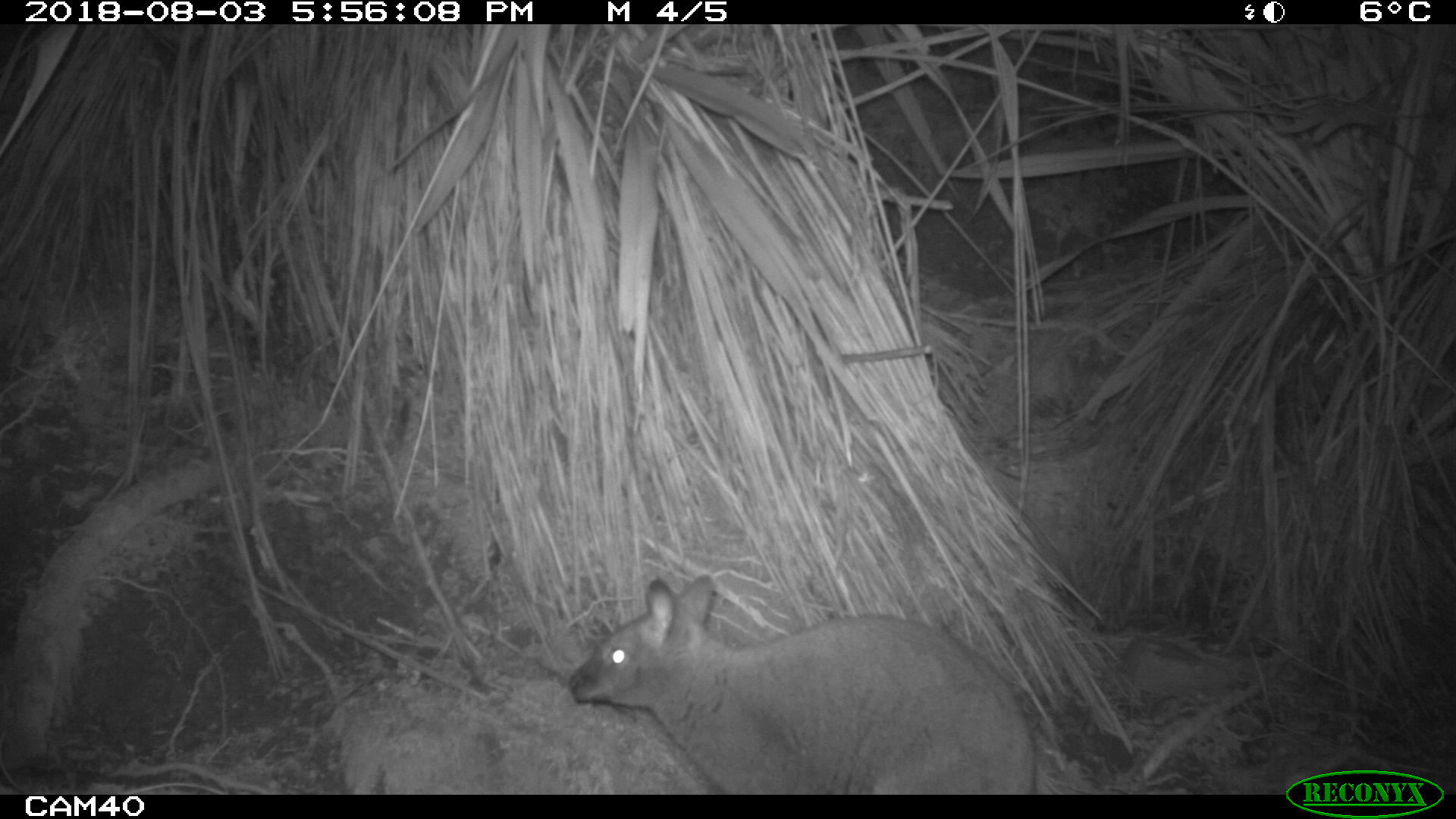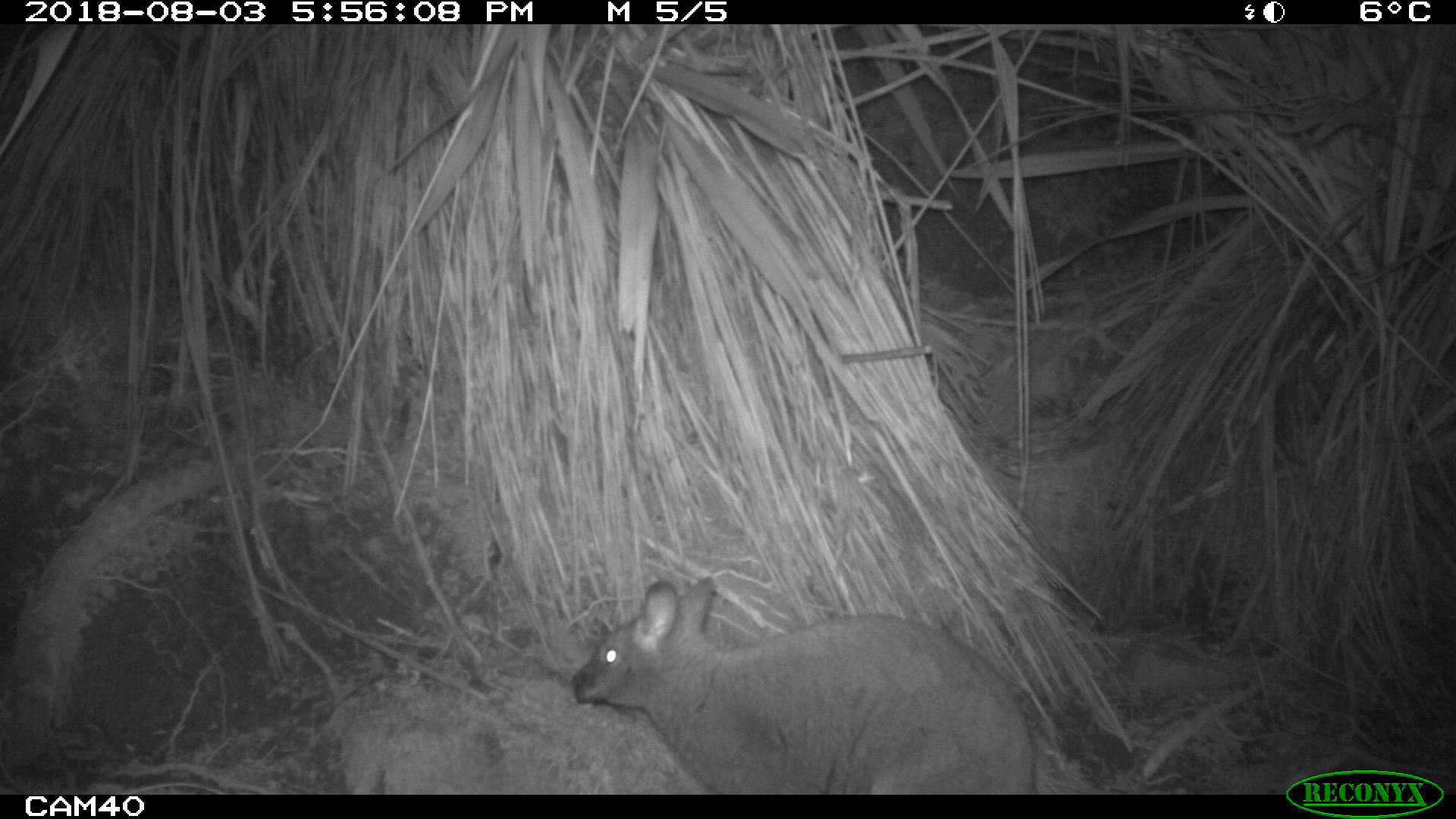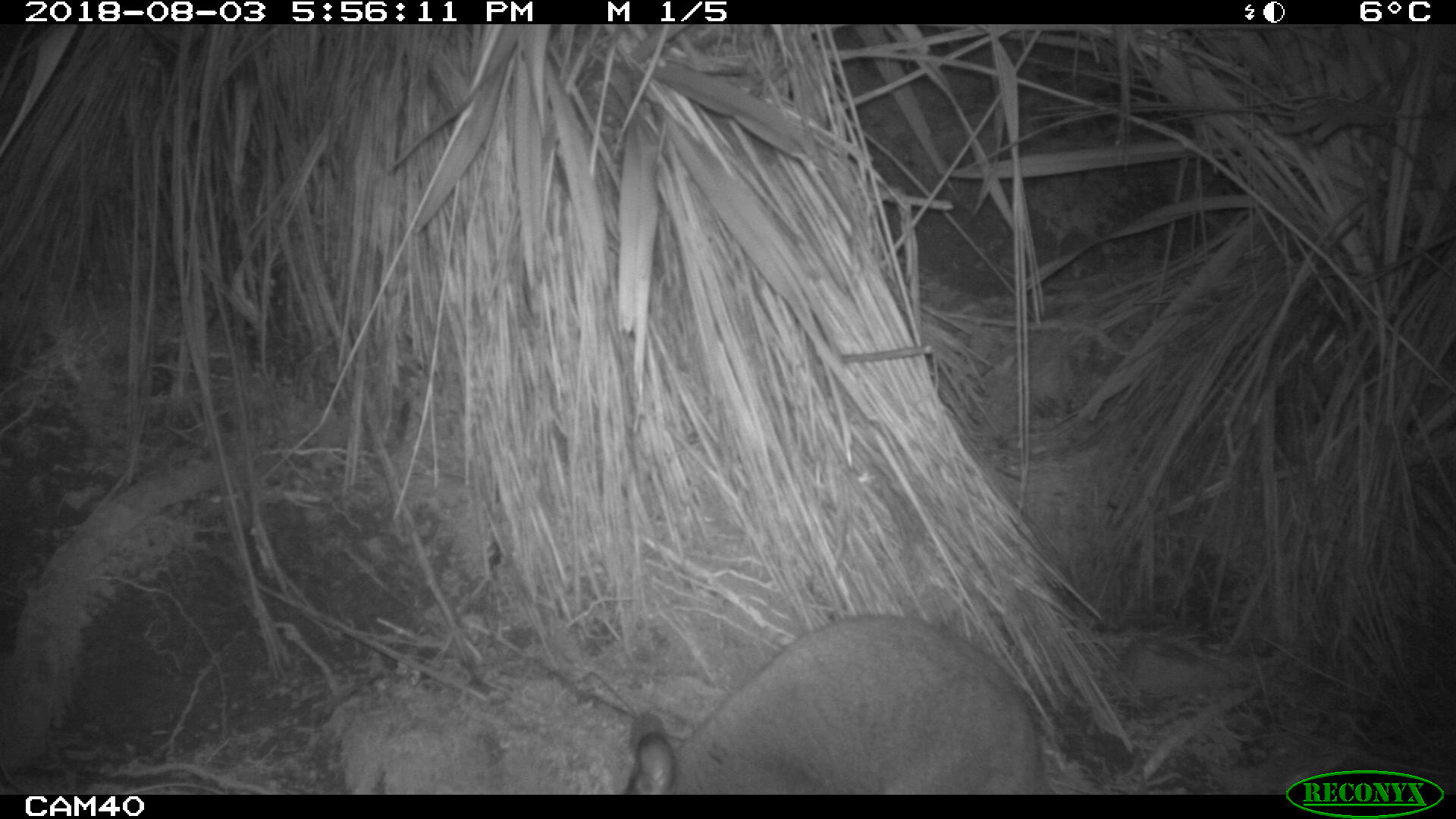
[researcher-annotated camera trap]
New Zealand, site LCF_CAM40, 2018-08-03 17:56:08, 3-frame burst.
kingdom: Animalia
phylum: Chordata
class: Mammalia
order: Diprotodontia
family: Macropodidae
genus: Notamacropus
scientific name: Notamacropus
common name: wallaby